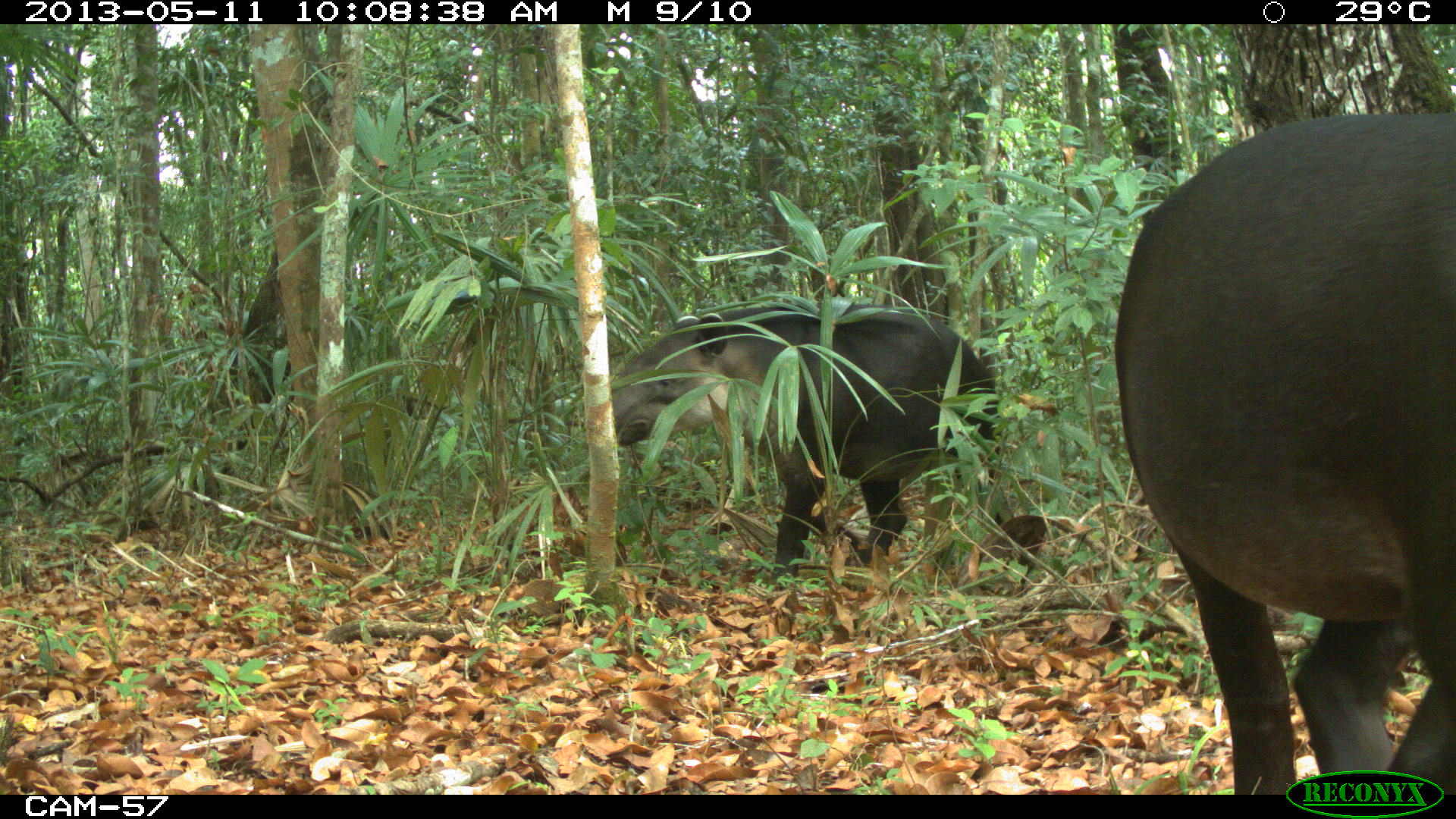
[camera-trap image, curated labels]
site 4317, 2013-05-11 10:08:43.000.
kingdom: Animalia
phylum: Chordata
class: Mammalia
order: Perissodactyla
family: Tapiridae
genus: Tapirus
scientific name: Tapirus bairdii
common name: baird's tapir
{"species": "Tapirus bairdii (baird's tapir)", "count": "2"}